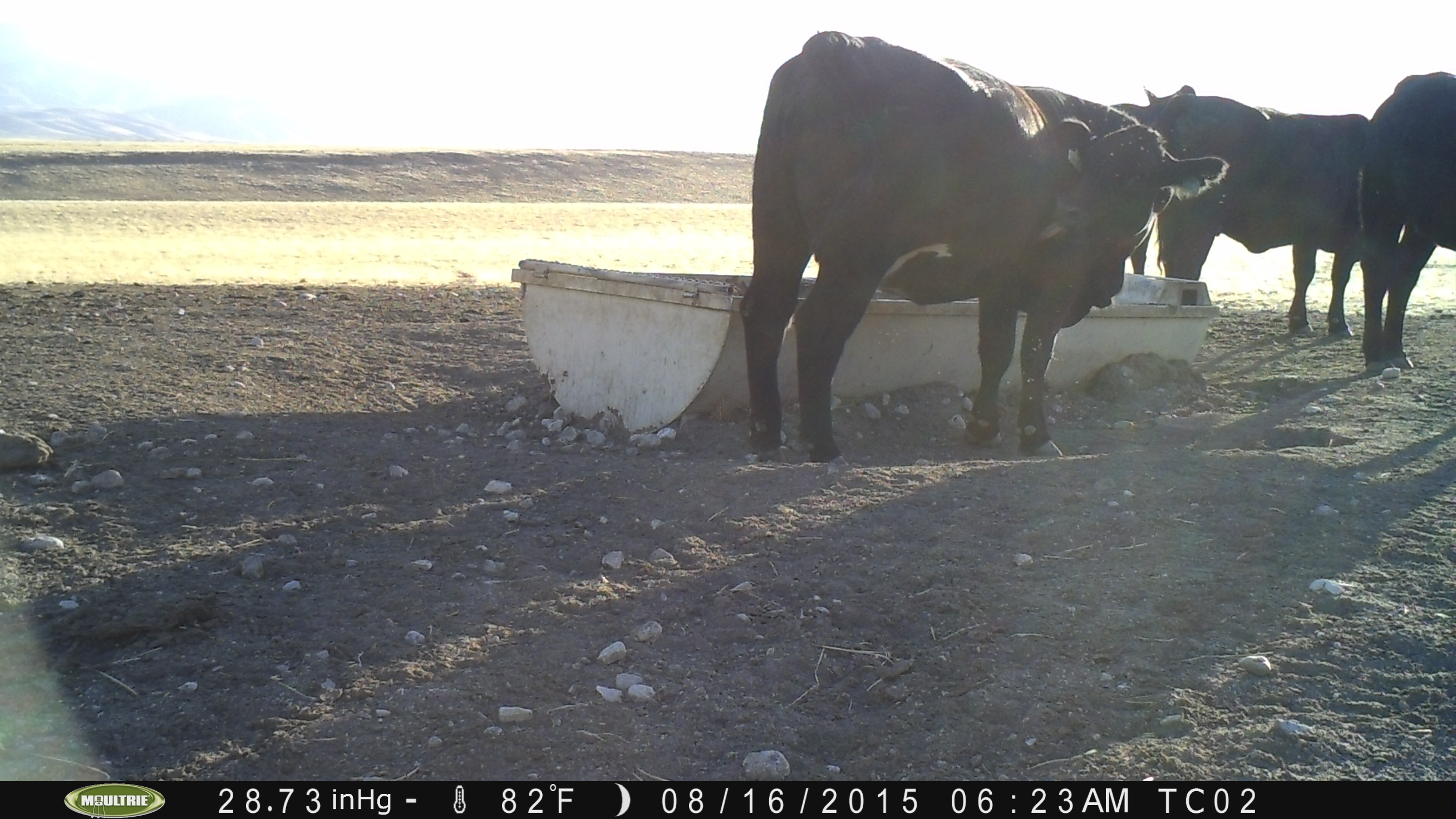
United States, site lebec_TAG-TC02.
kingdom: Animalia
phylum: Chordata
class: Mammalia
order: Artiodactyla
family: Bovidae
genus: Bos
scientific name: Bos taurus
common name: domestic cow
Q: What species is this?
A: Bos taurus (domestic cow).